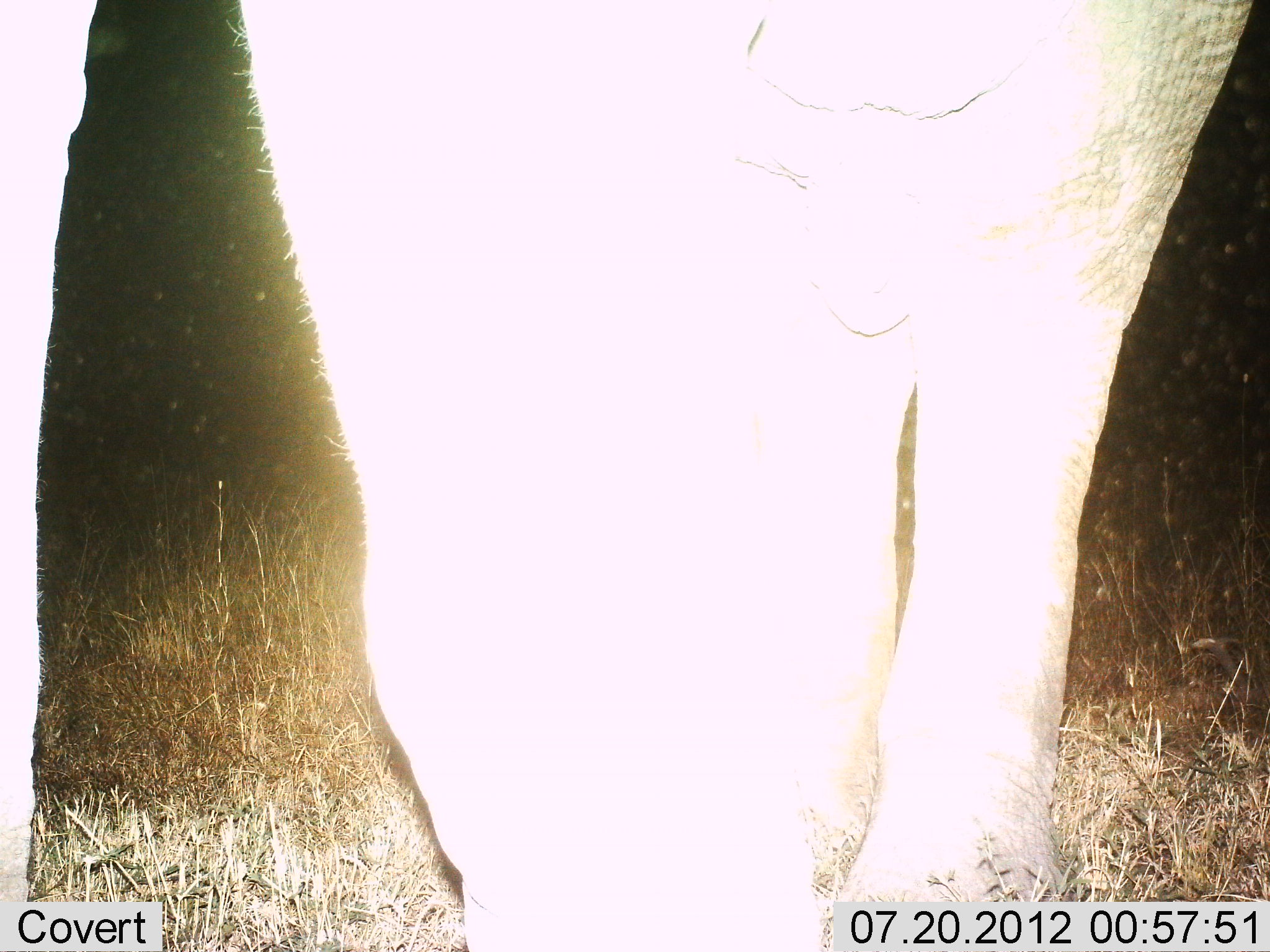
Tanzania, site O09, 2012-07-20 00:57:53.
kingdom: Animalia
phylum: Chordata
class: Mammalia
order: Proboscidea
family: Elephantidae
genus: Loxodonta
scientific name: Loxodonta africana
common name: african bush elephant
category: elephant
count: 1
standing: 100%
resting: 0%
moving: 0%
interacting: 0%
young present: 0%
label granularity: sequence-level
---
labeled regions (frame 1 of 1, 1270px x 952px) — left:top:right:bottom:
animal: 1:0:1270:951